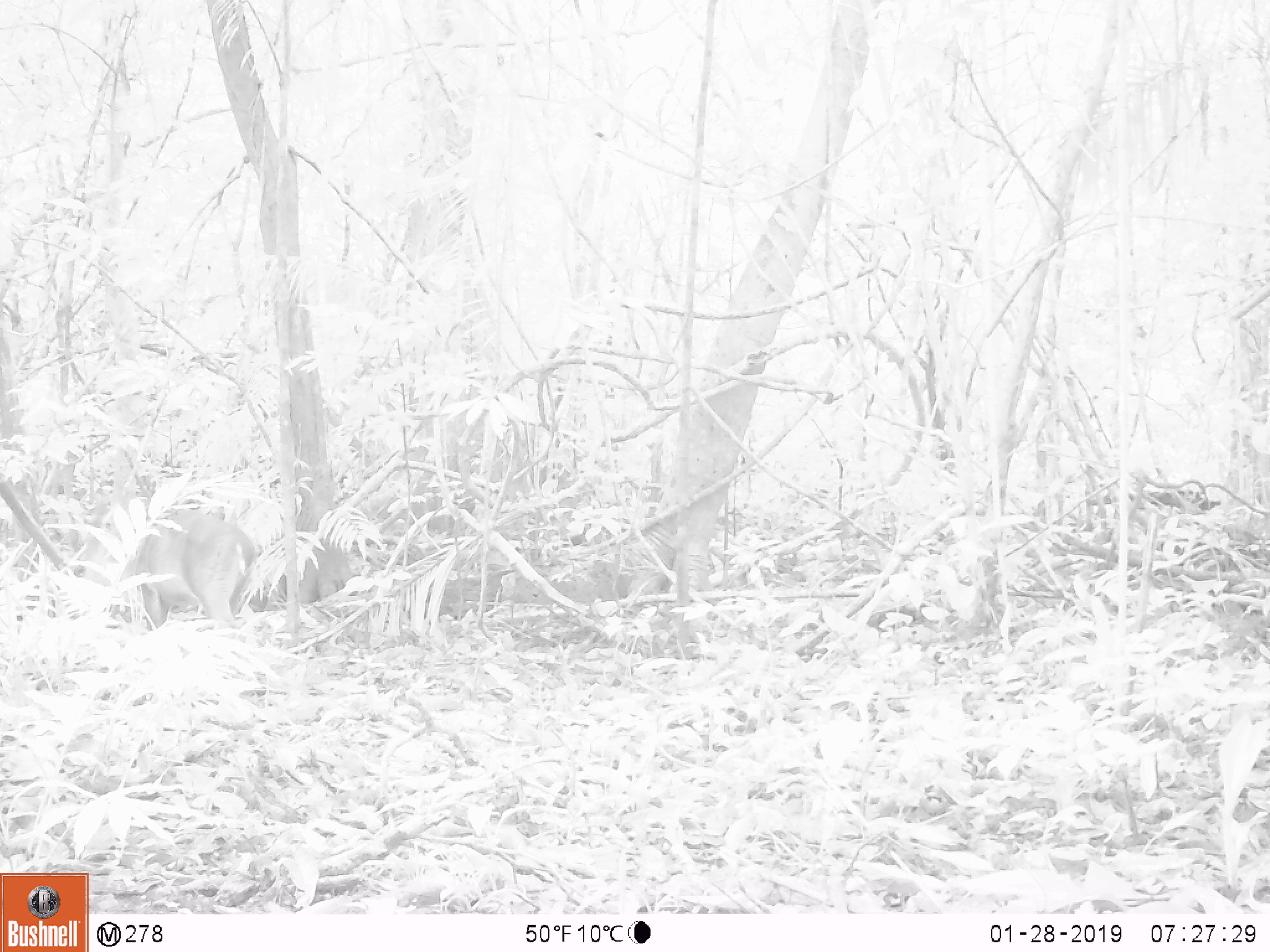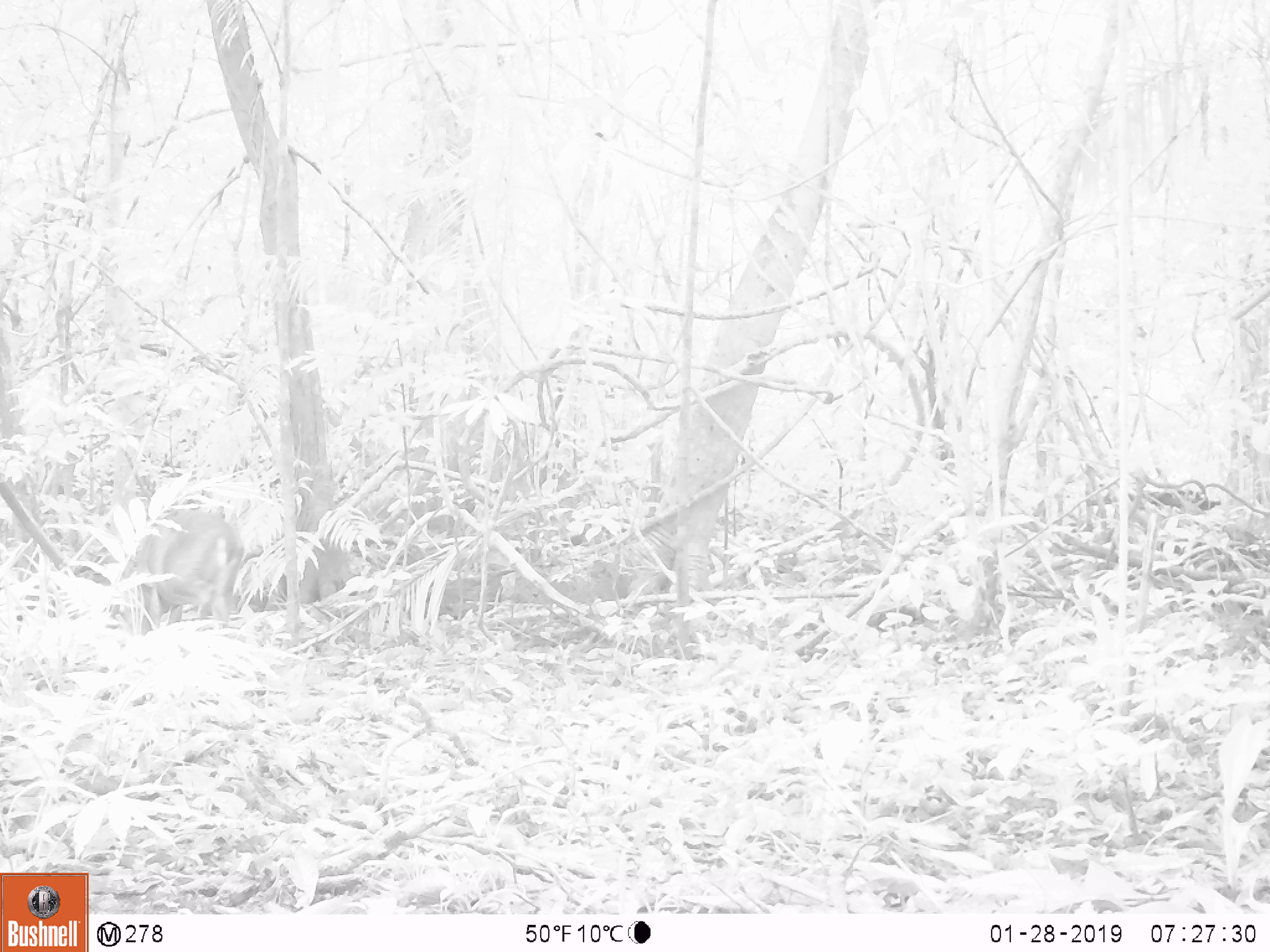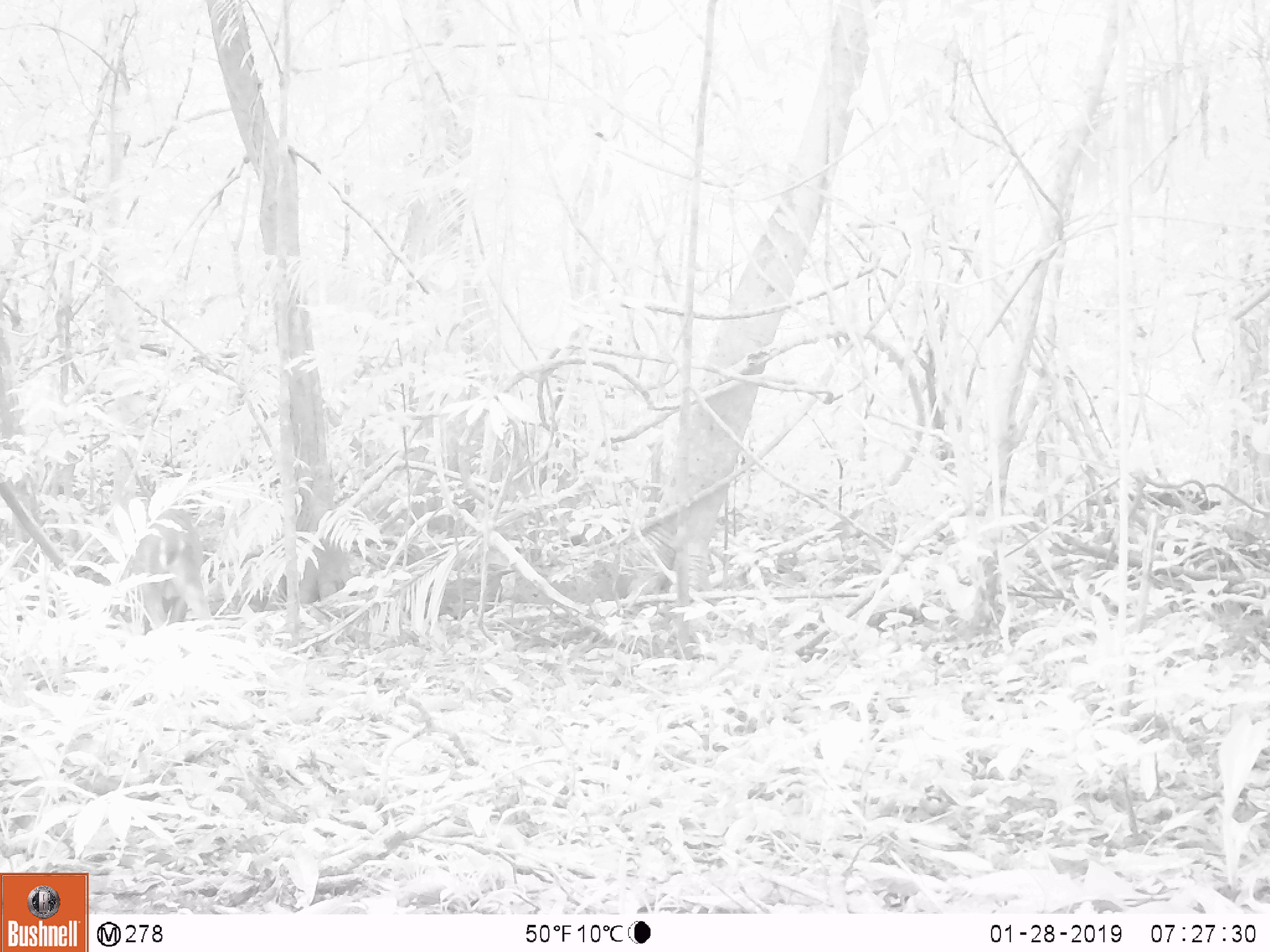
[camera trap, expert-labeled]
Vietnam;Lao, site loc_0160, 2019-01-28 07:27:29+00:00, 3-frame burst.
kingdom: Animalia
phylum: Chordata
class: Mammalia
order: Artiodactyla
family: Cervidae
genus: Muntiacus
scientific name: Muntiacus vuquangensis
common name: large-antlered muntjac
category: large antlered muntjac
Large antlered muntjac (large-antlered muntjac) (Muntiacus vuquangensis). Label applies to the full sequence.